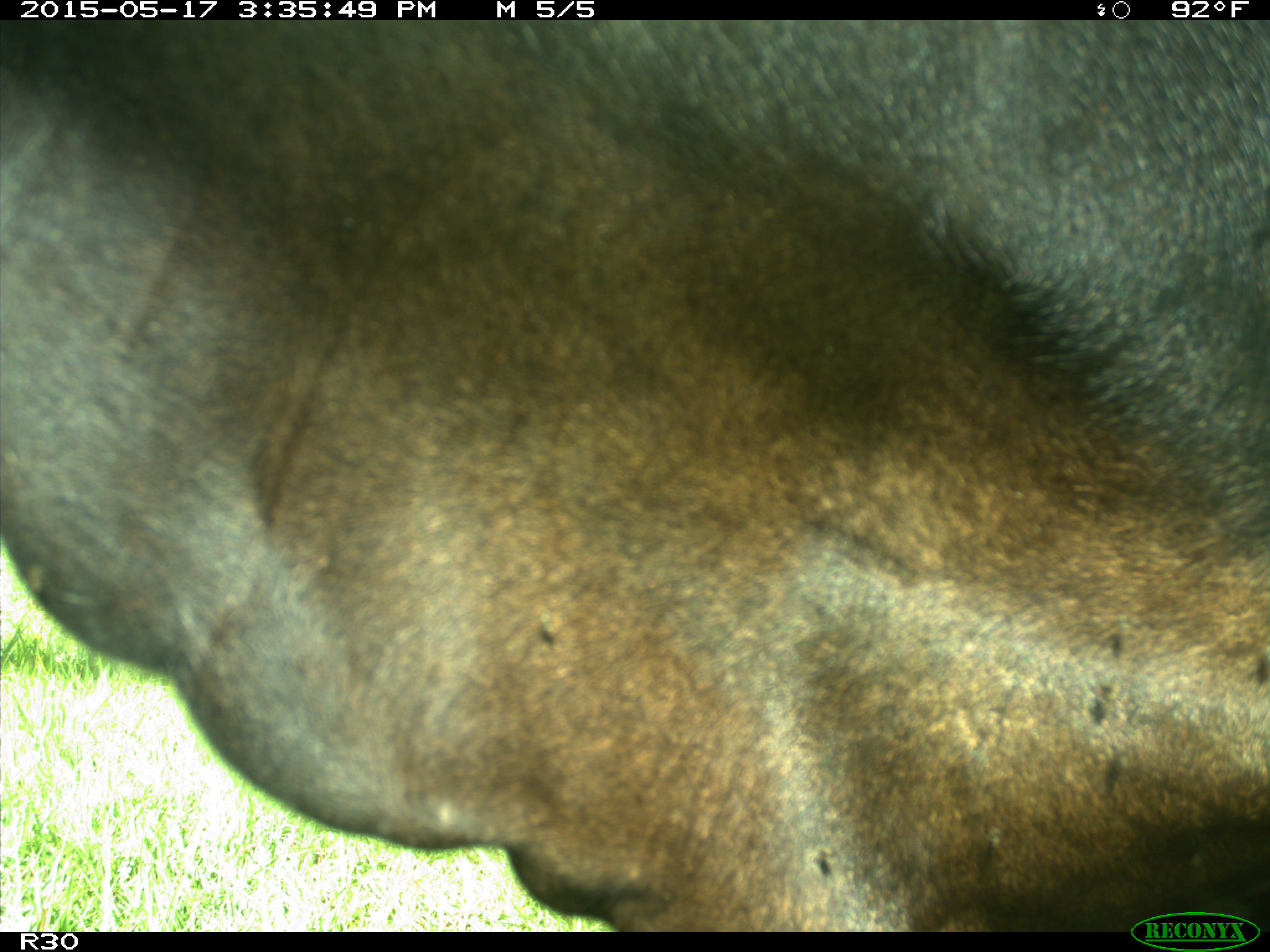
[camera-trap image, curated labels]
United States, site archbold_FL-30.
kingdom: Animalia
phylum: Chordata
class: Mammalia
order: Artiodactyla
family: Bovidae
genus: Bos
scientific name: Bos taurus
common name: domestic cow